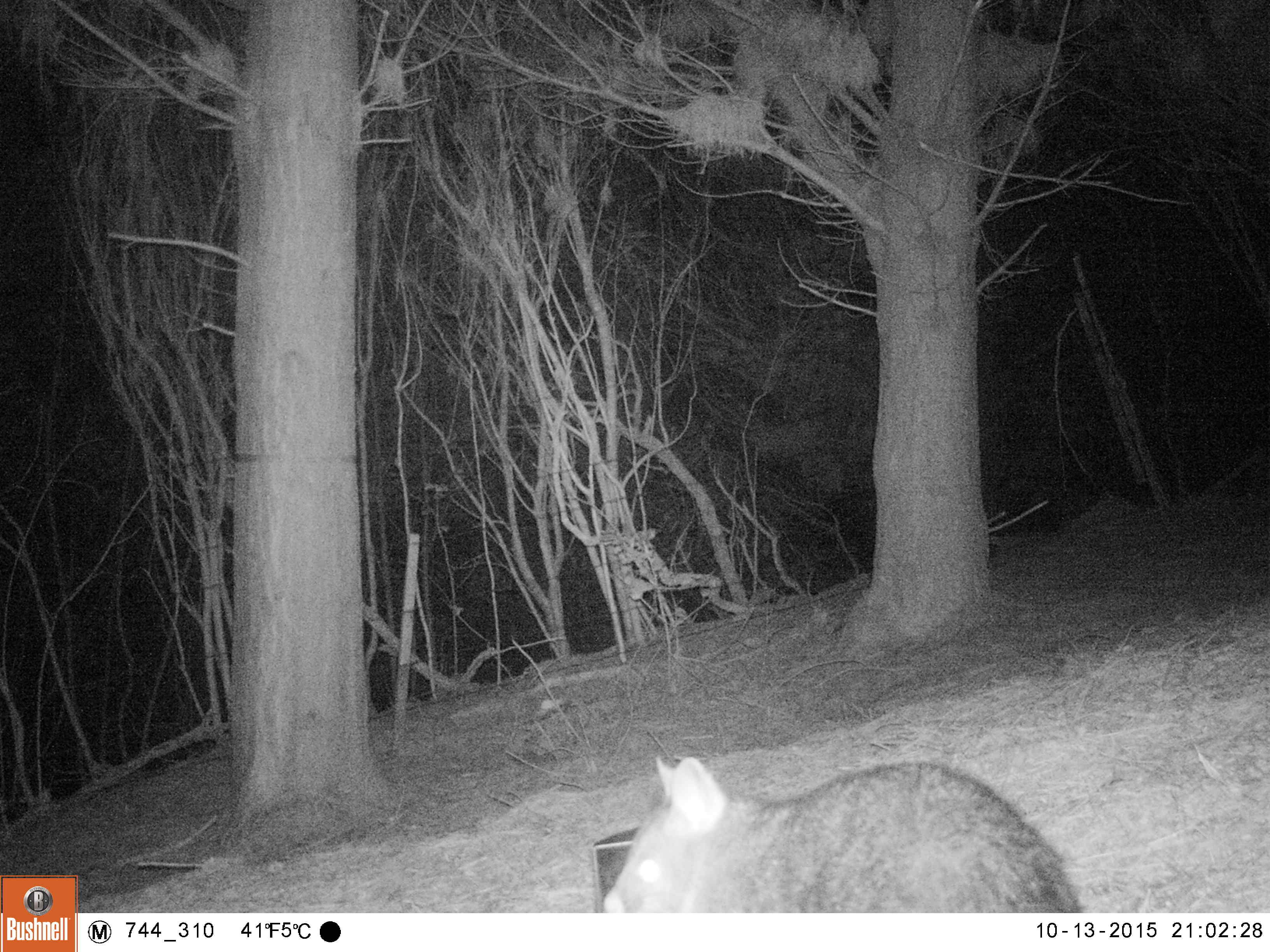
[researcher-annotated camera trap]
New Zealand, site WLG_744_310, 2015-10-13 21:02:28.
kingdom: Animalia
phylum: Chordata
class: Mammalia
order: Diprotodontia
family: Phalangeridae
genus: Trichosurus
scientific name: Trichosurus vulpecula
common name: common brushtail possum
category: possum